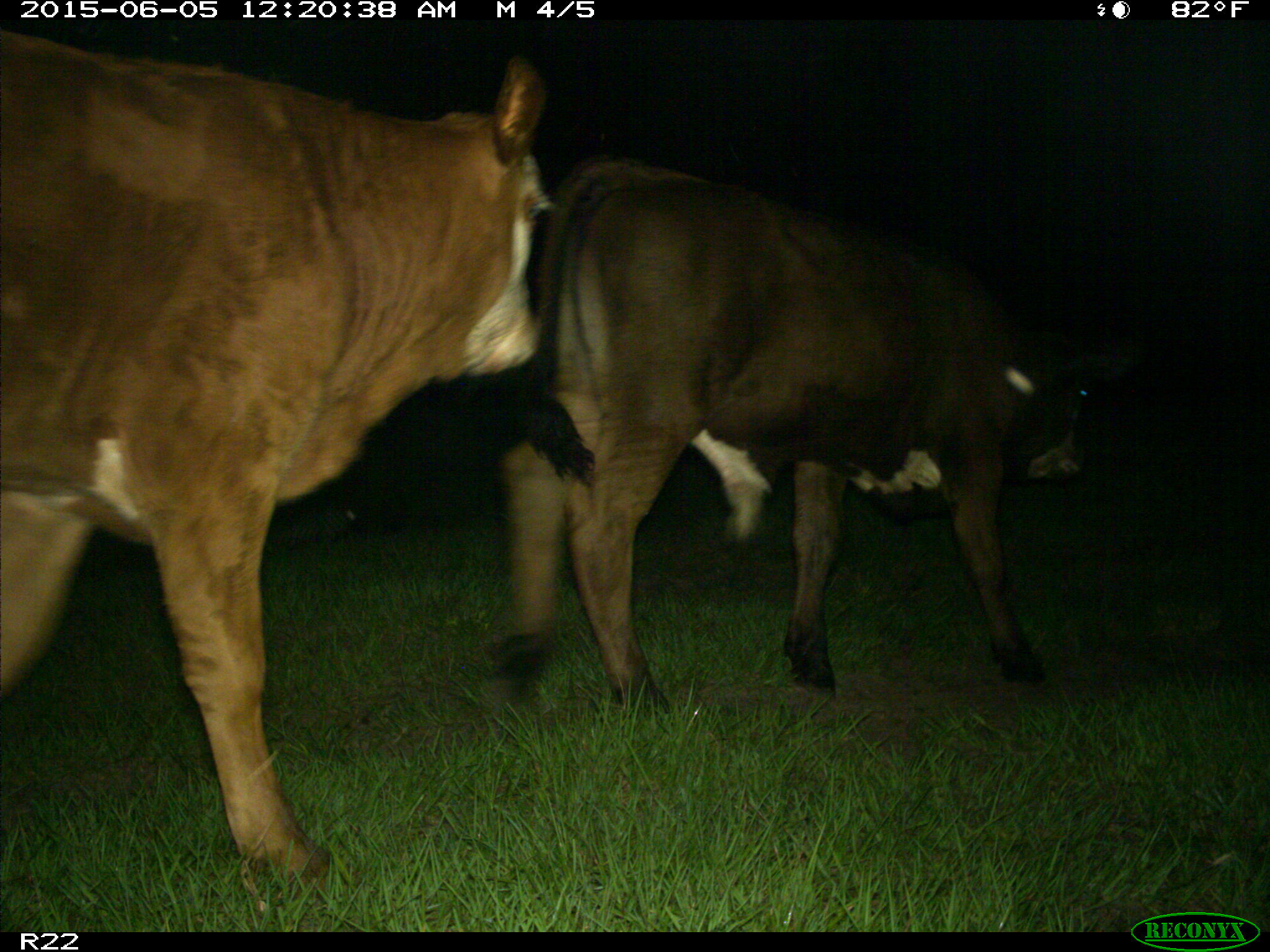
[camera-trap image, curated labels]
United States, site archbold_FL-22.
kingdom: Animalia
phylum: Chordata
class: Mammalia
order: Artiodactyla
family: Bovidae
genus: Bos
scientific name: Bos taurus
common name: domestic cow